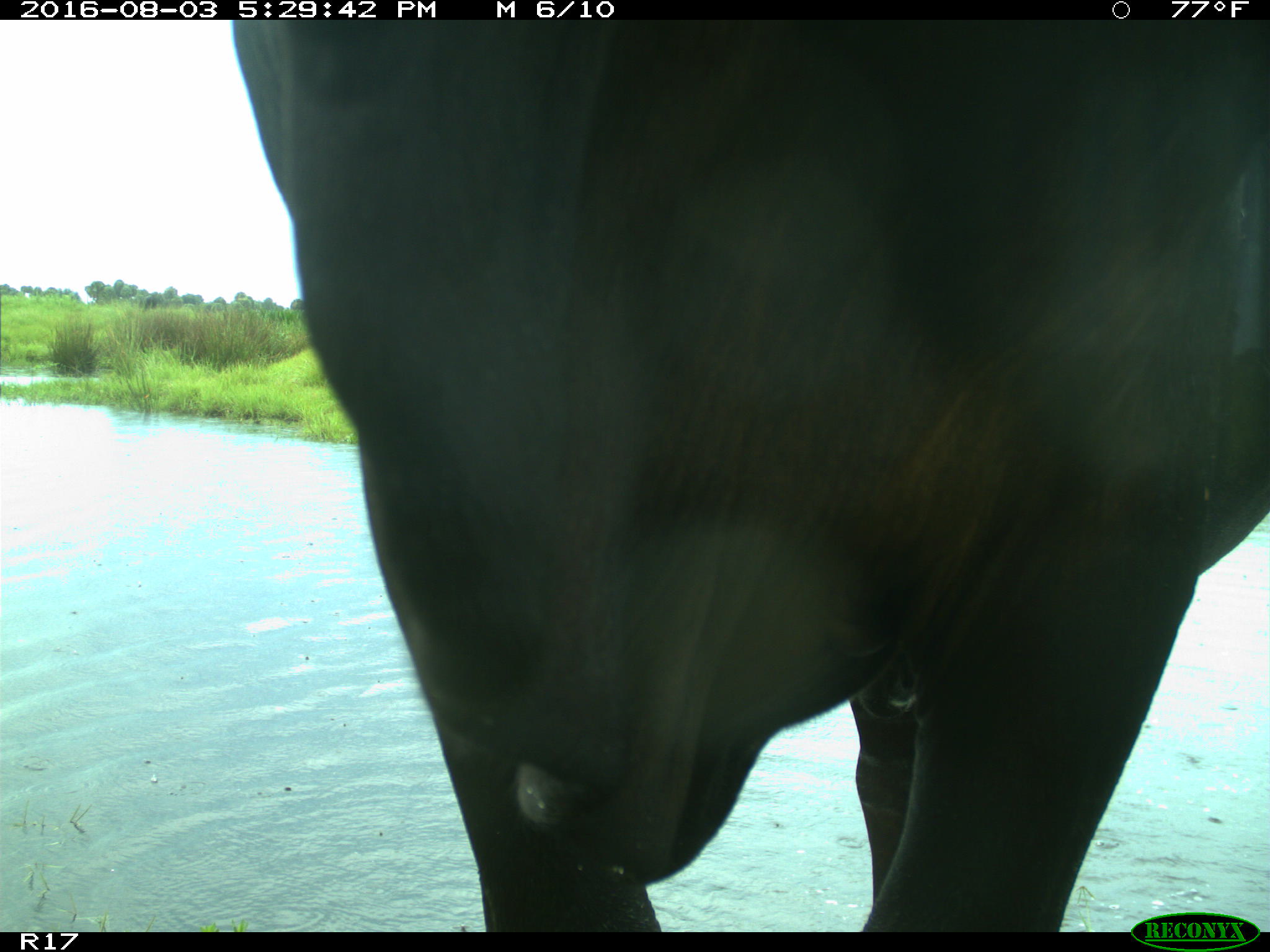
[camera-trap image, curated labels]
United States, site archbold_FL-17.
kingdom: Animalia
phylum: Chordata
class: Mammalia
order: Artiodactyla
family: Bovidae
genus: Bos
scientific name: Bos taurus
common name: domestic cow